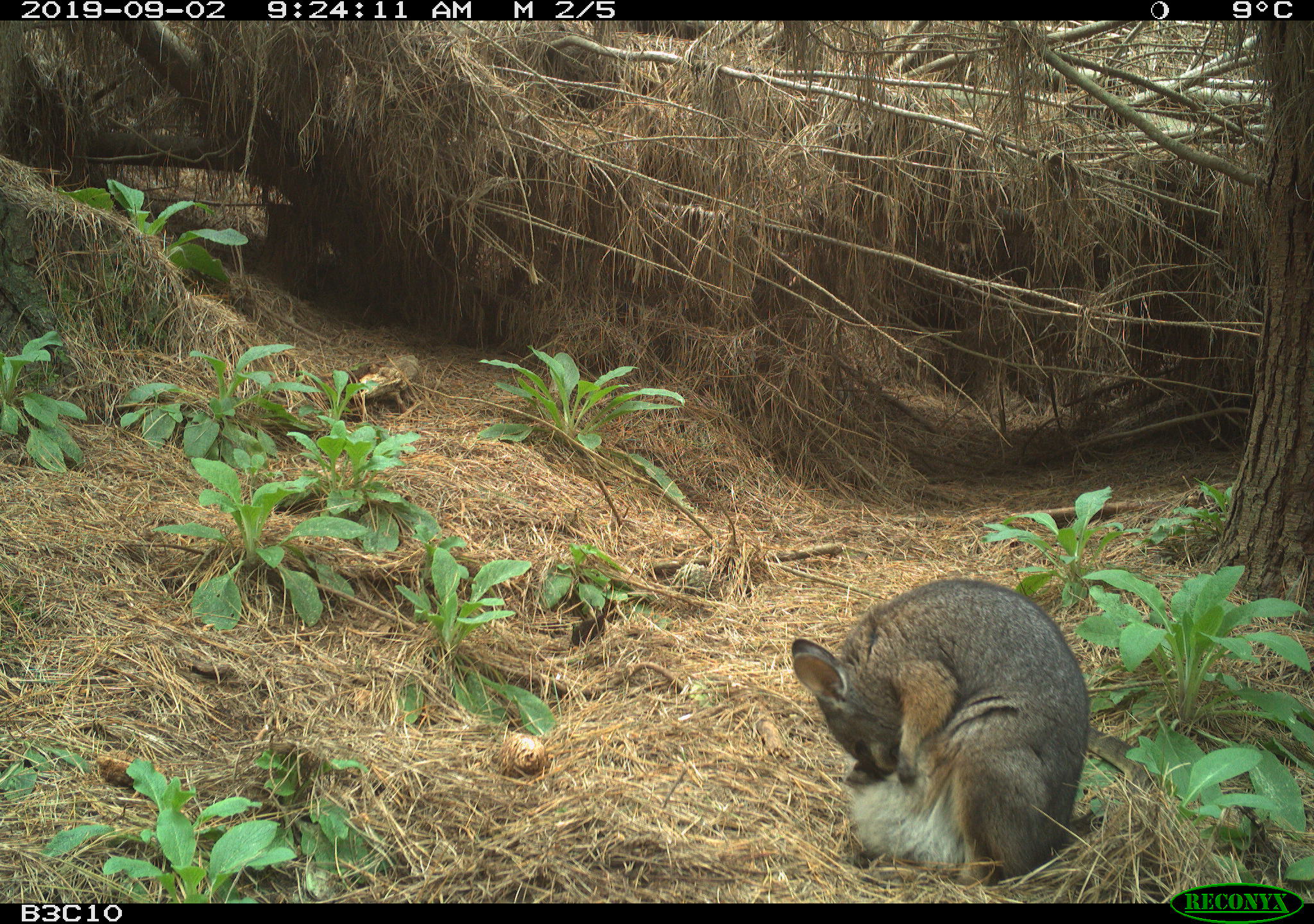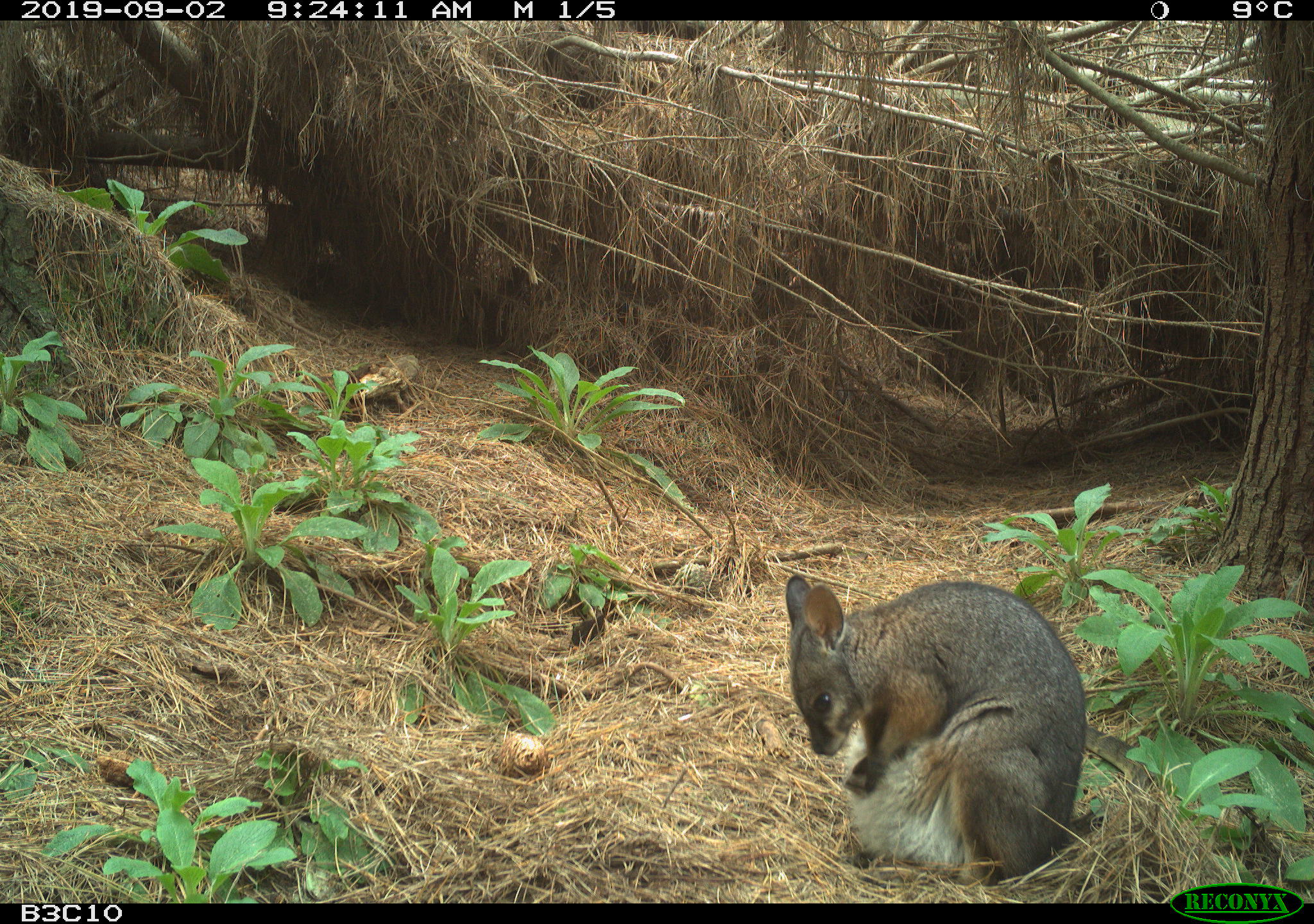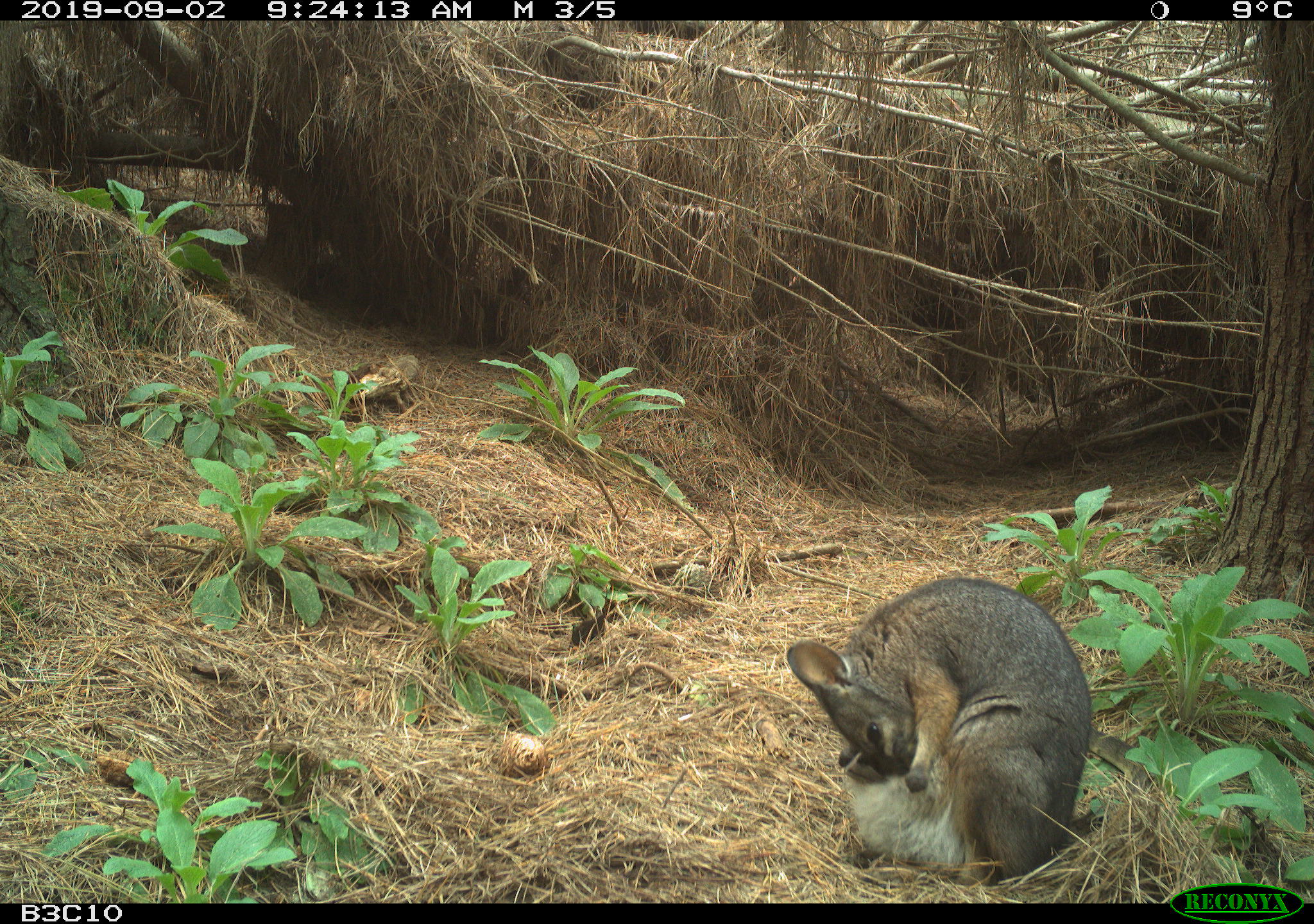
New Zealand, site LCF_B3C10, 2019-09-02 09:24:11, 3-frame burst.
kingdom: Animalia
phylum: Chordata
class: Mammalia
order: Diprotodontia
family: Macropodidae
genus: Notamacropus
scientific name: Notamacropus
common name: wallaby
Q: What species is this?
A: Wallaby (Notamacropus).